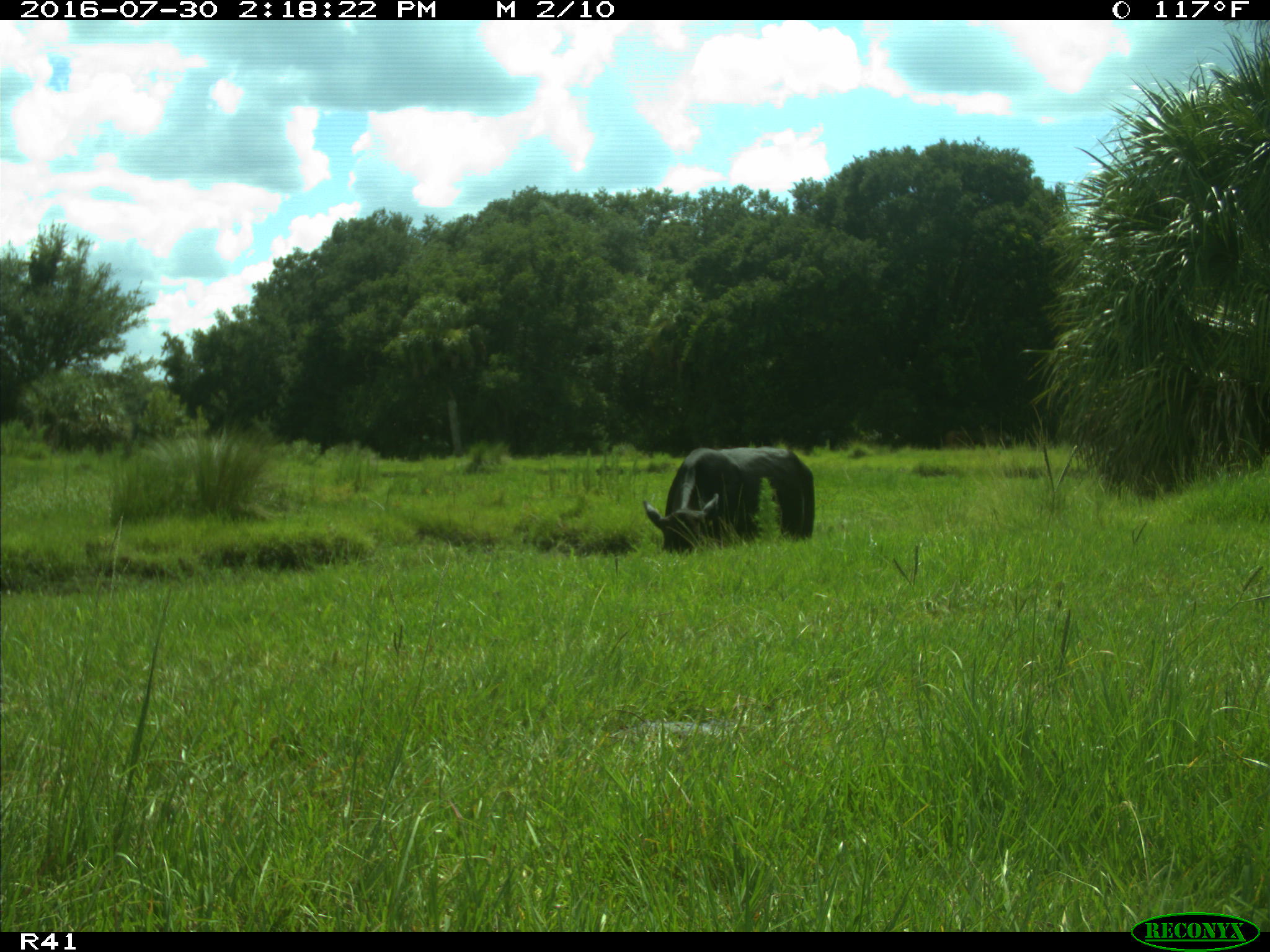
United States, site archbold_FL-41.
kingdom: Animalia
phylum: Chordata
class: Mammalia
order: Artiodactyla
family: Bovidae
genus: Bos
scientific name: Bos taurus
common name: domestic cow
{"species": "Bos taurus (domestic cow)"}